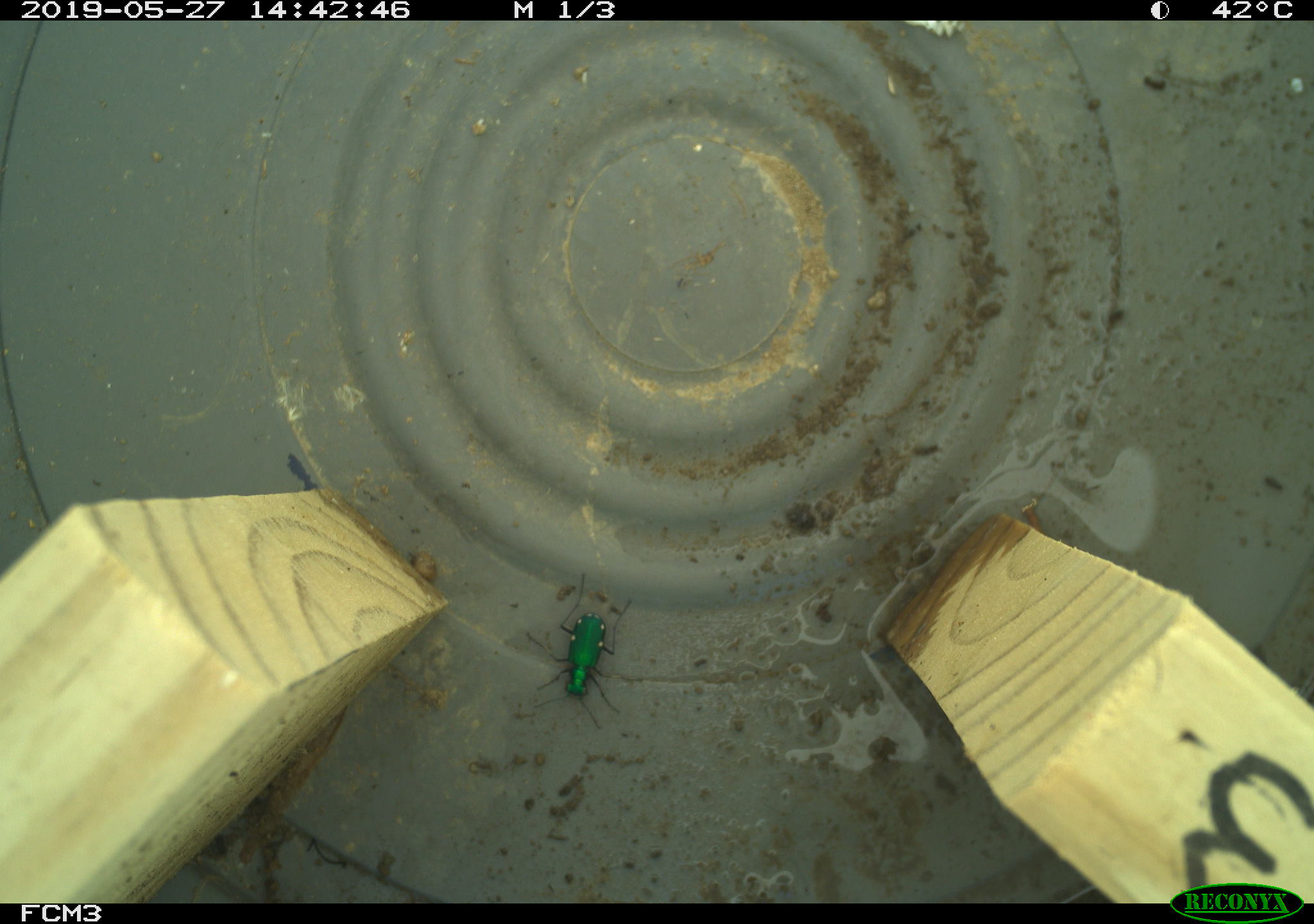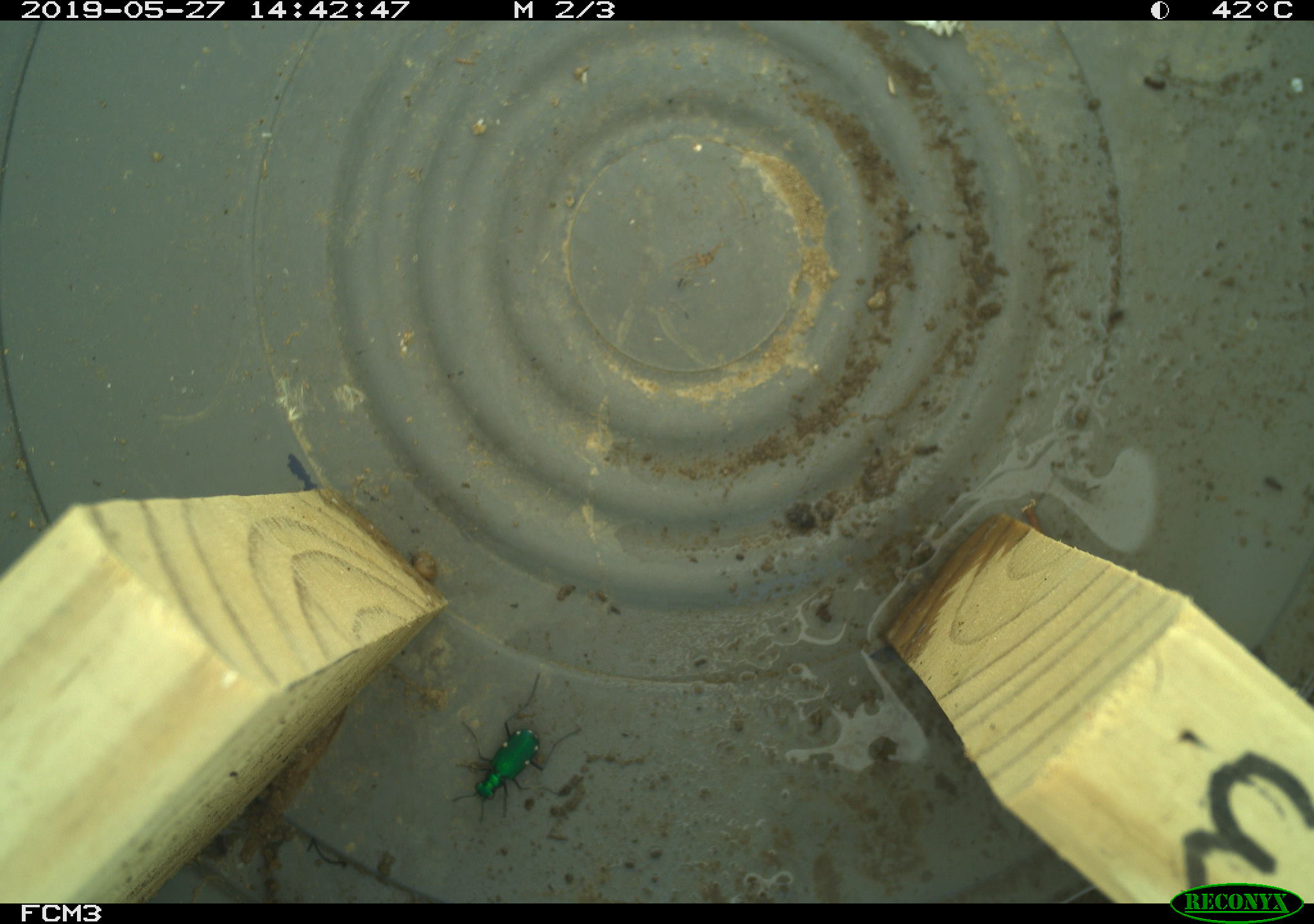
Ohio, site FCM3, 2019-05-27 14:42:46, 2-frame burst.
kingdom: Animalia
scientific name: Animalia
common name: animal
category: invertebrate